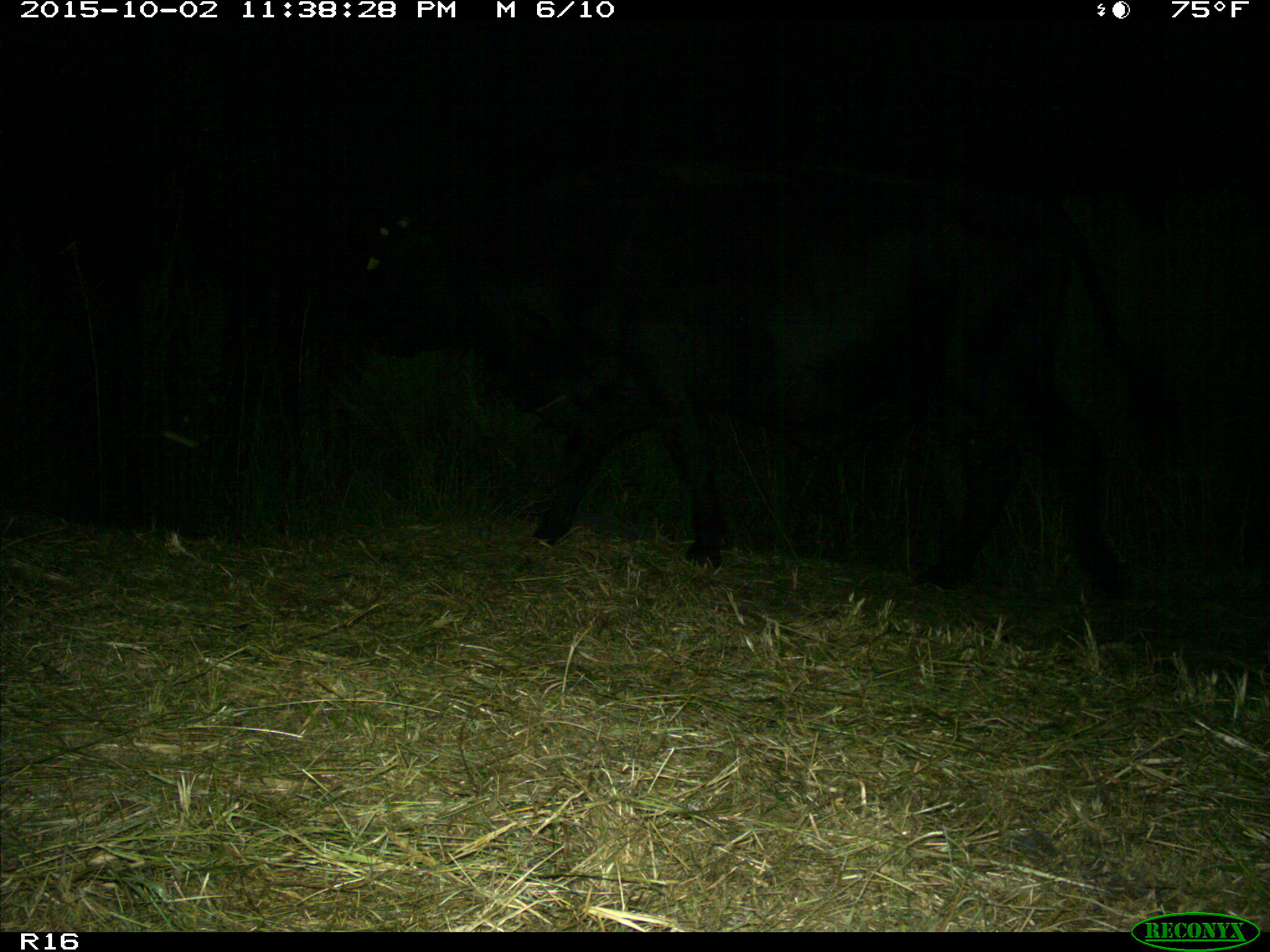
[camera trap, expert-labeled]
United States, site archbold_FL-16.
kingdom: Animalia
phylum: Chordata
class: Mammalia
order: Artiodactyla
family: Bovidae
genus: Bos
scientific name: Bos taurus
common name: domestic cow